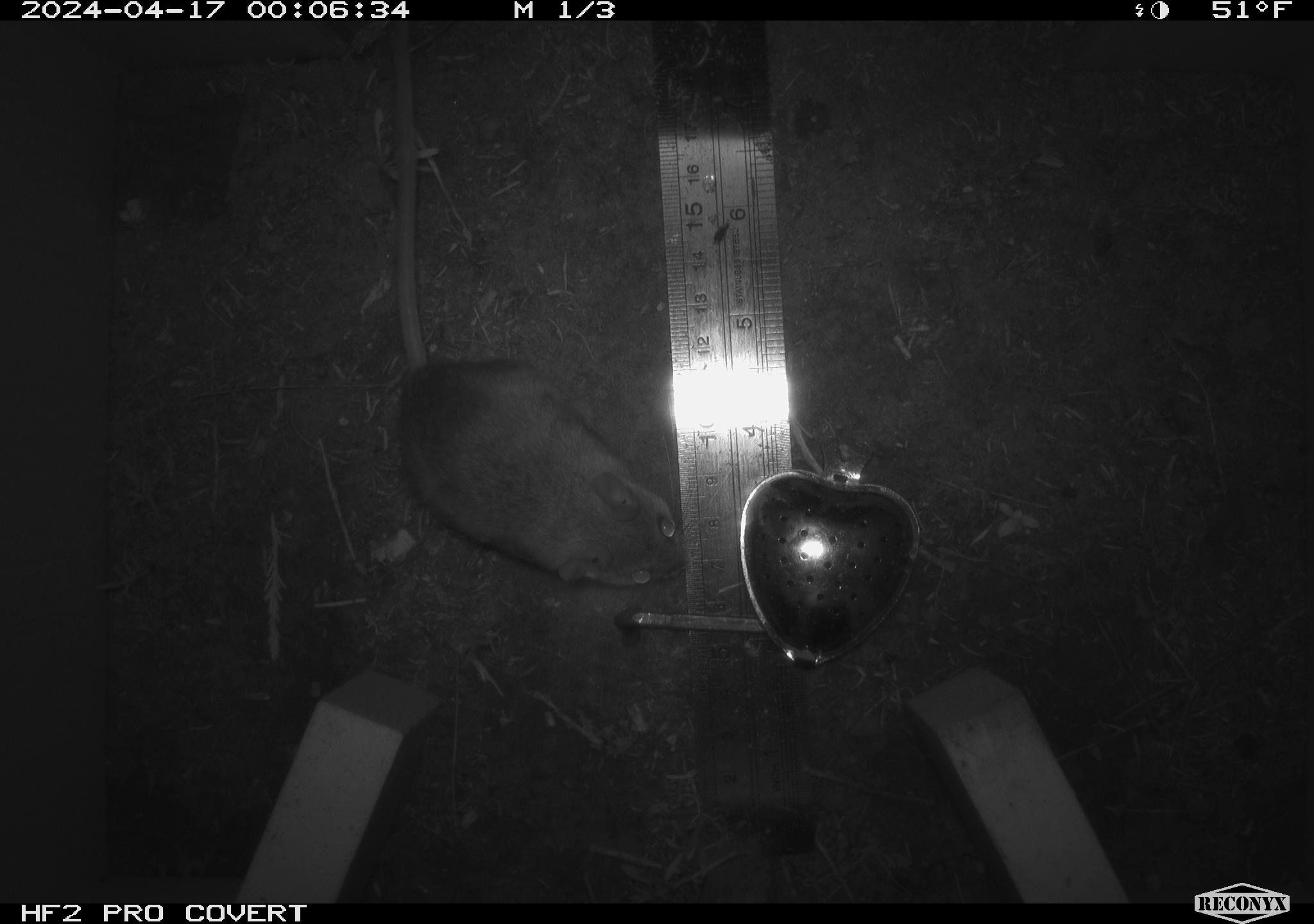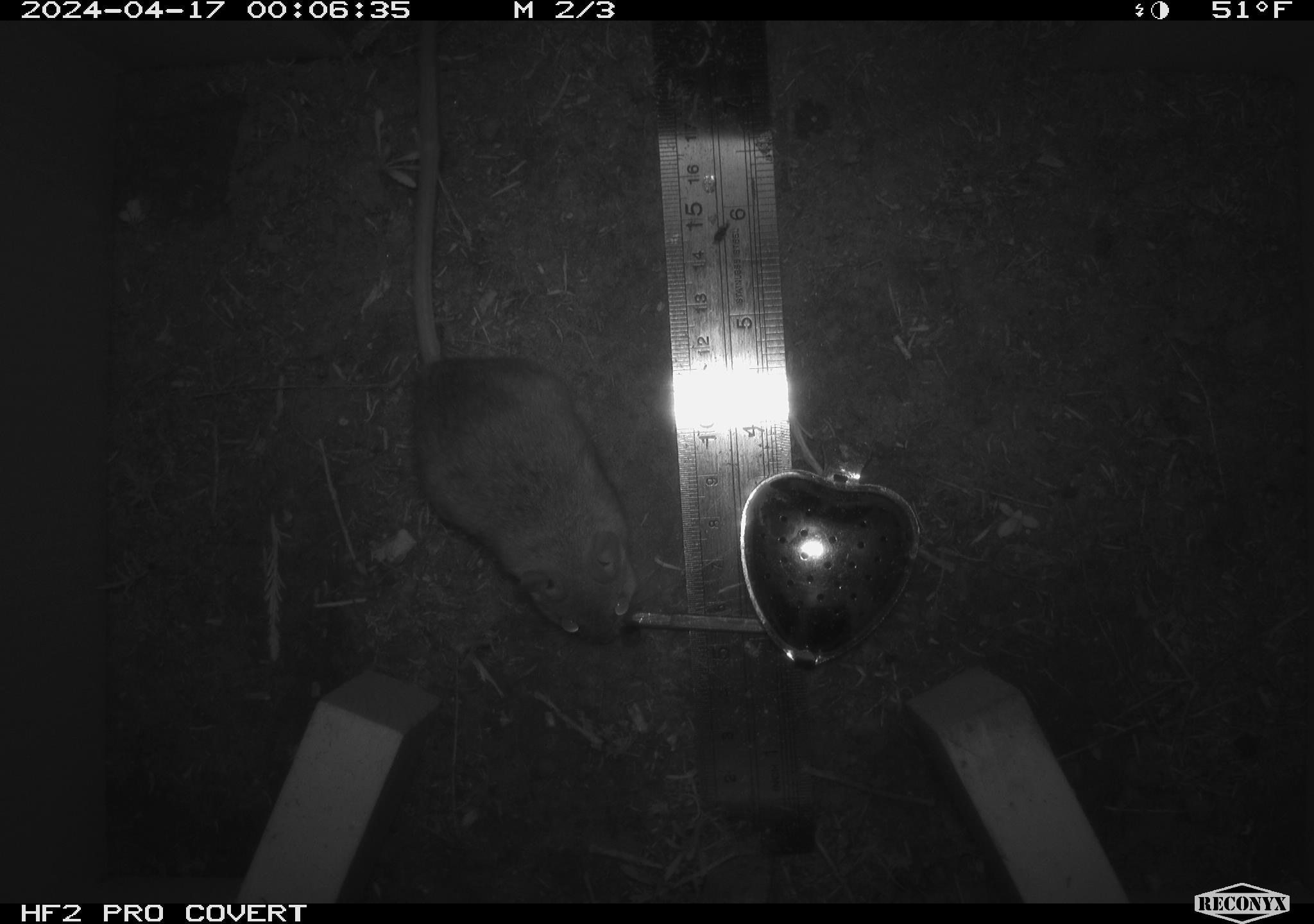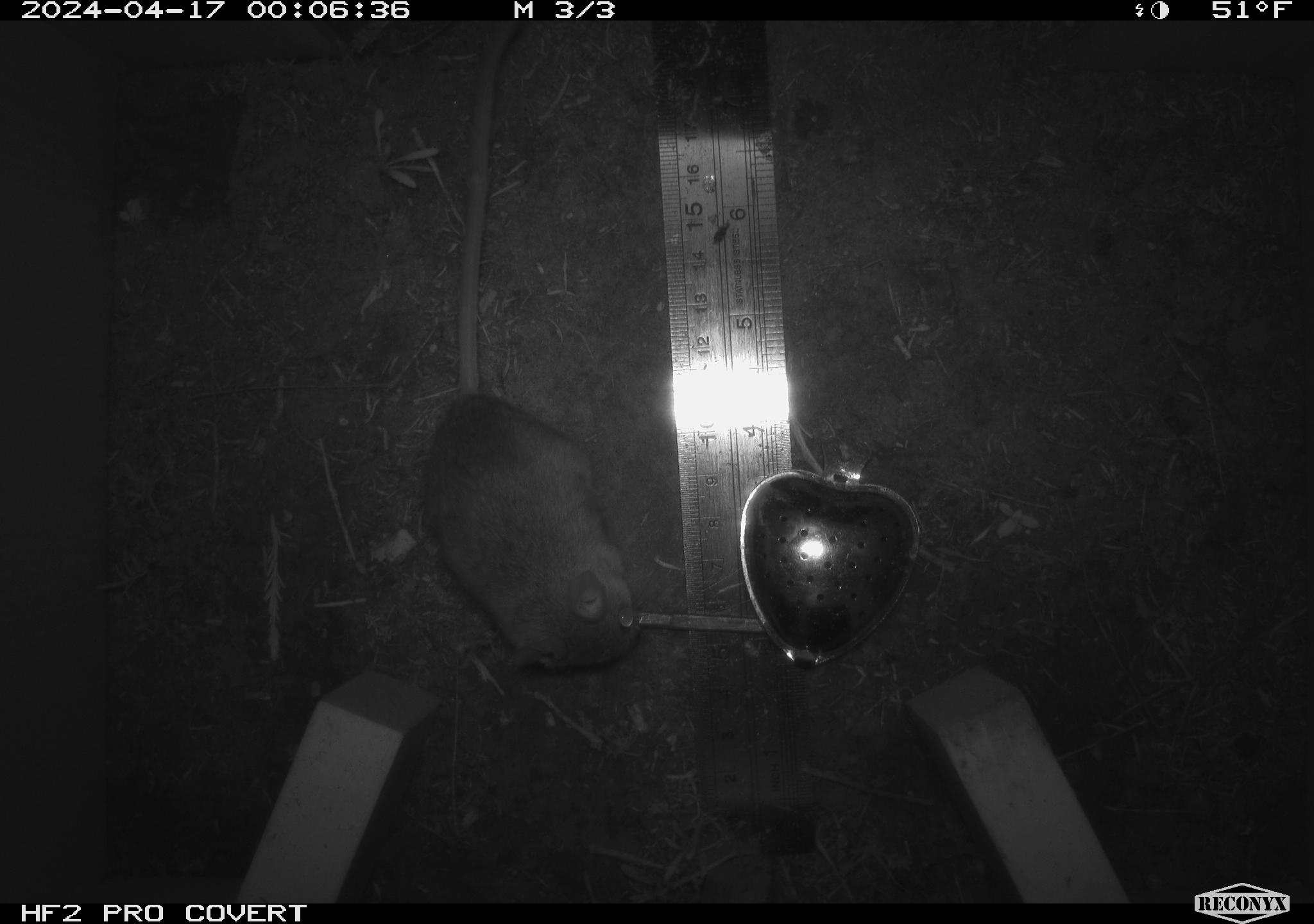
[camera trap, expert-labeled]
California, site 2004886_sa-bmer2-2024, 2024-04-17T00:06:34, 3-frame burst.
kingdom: Animalia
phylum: Chordata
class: Mammalia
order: Rodentia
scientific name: Rodentia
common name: mouse species